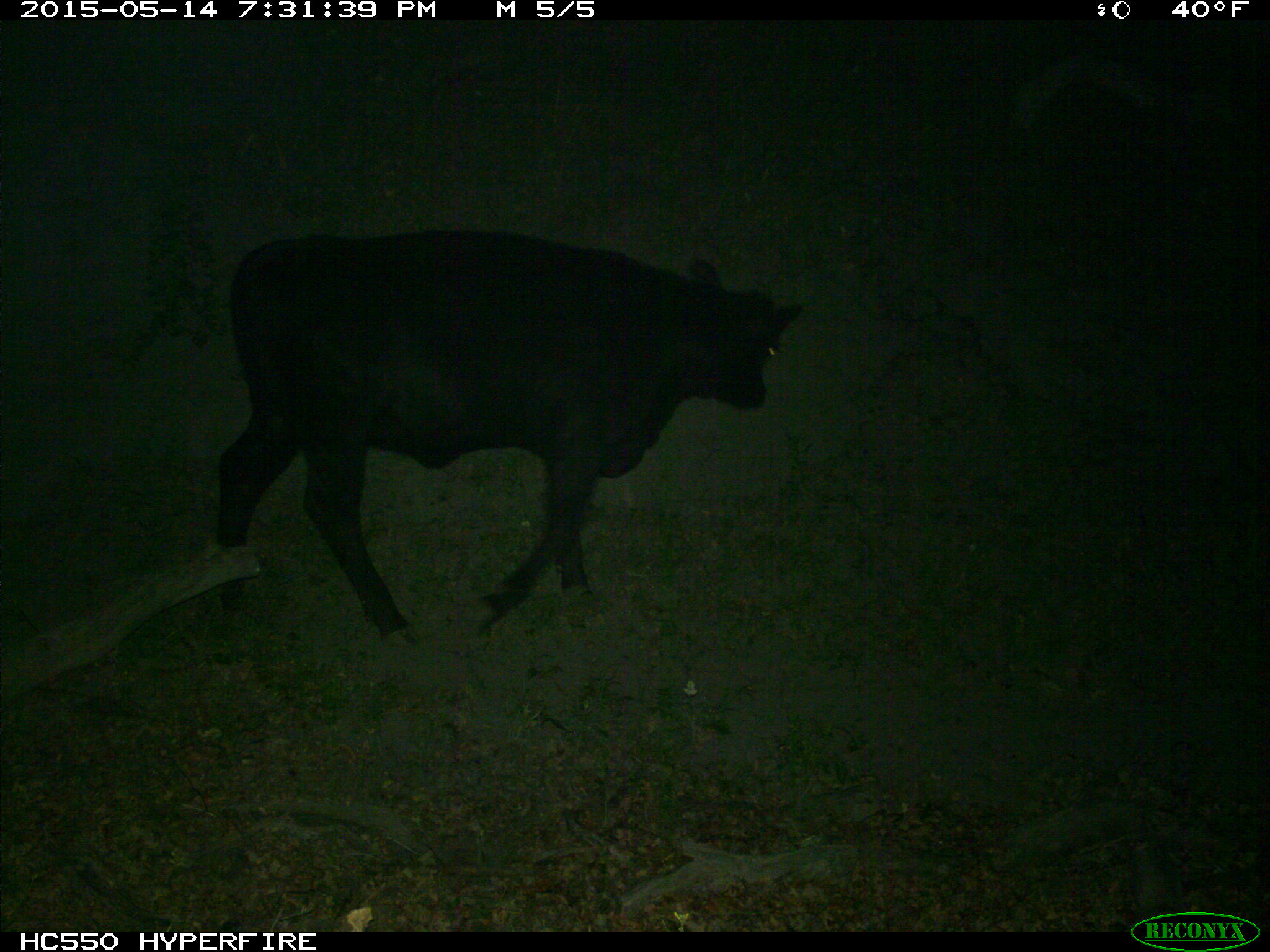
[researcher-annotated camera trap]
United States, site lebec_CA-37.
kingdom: Animalia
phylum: Chordata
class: Mammalia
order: Artiodactyla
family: Bovidae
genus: Bos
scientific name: Bos taurus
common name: domestic cow